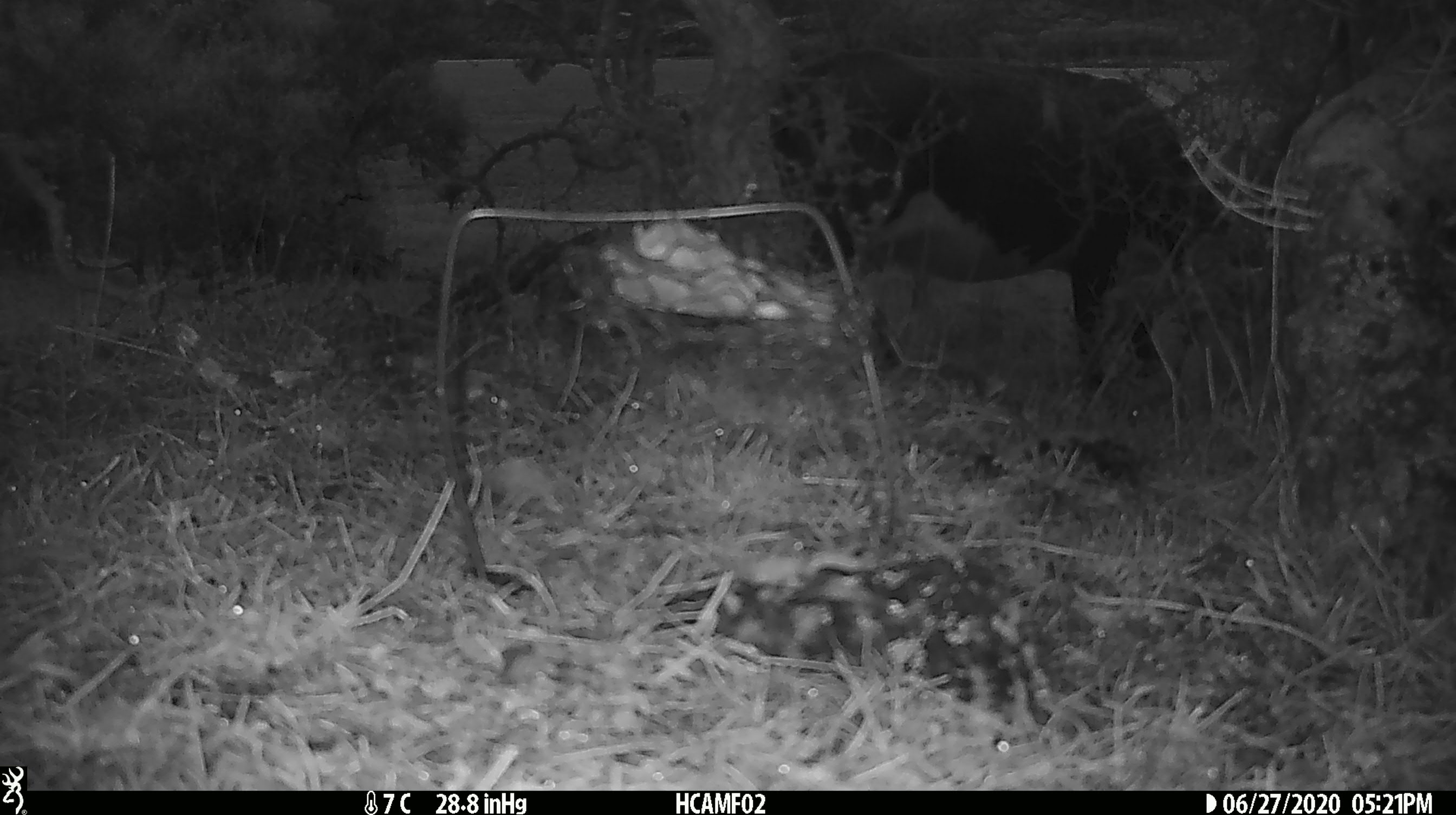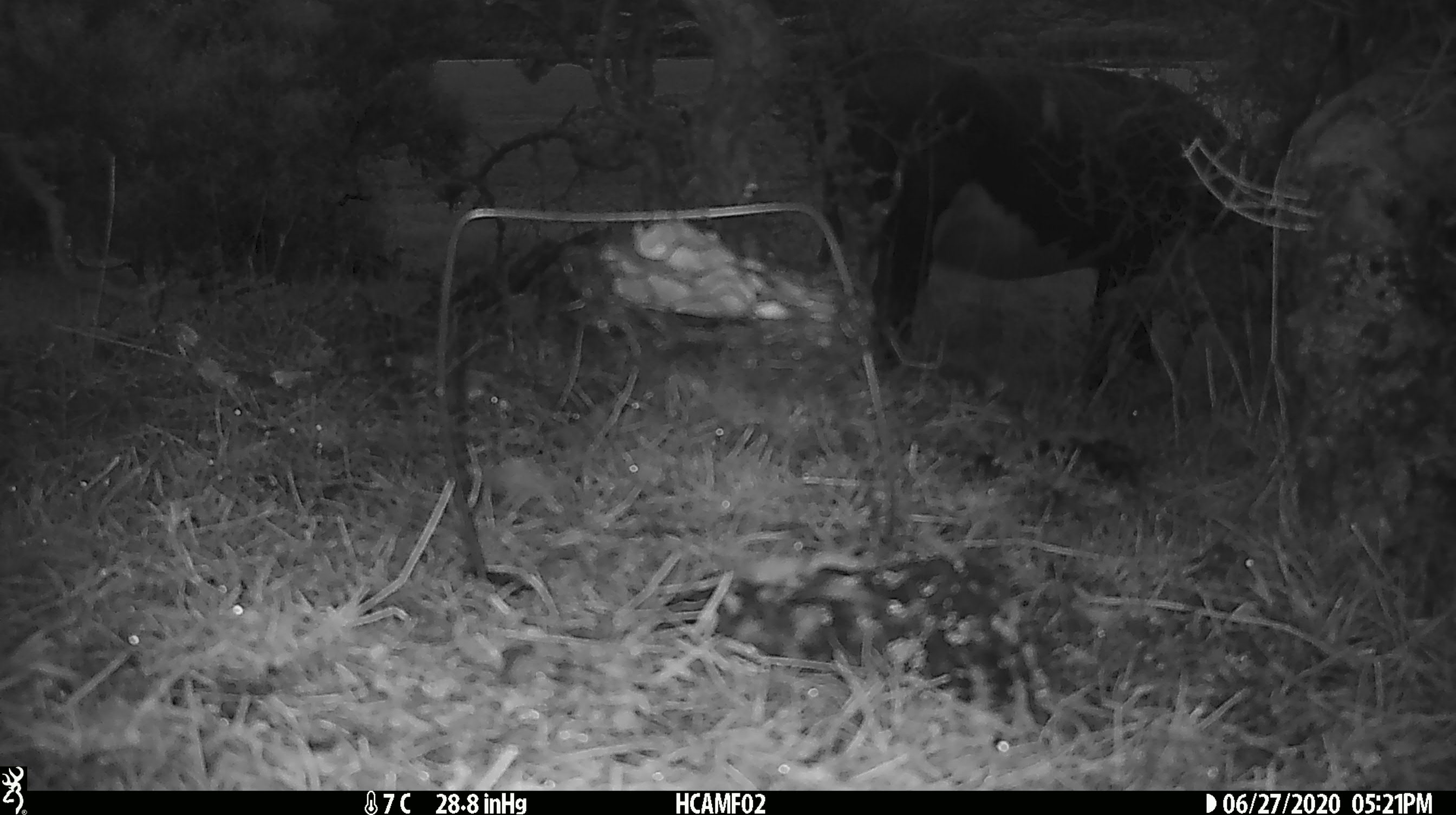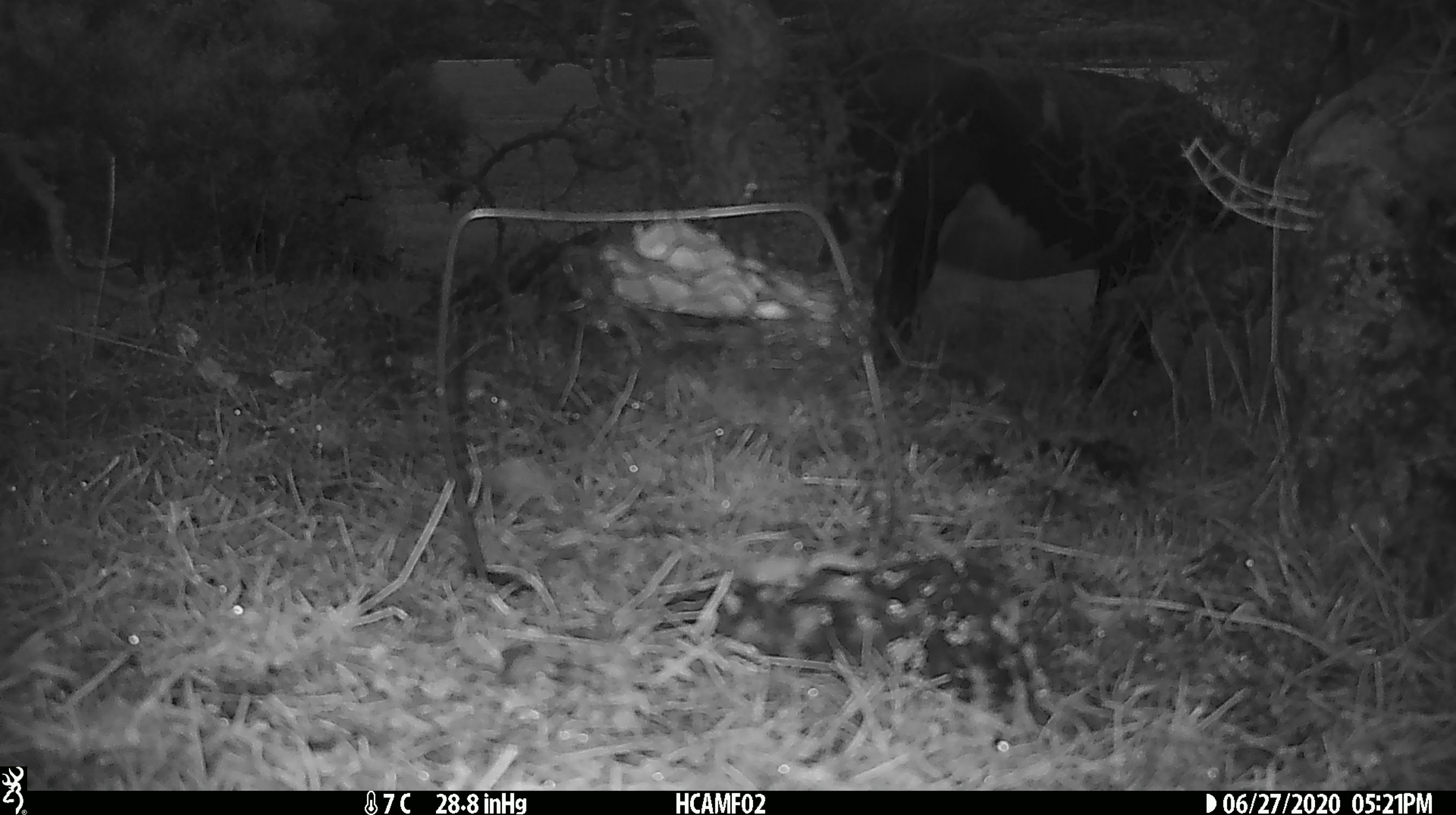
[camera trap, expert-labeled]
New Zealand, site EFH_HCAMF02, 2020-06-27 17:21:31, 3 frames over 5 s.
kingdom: Animalia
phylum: Chordata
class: Mammalia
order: Artiodactyla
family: Bovidae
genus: Bos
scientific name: Bos taurus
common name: domestic cow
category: cow